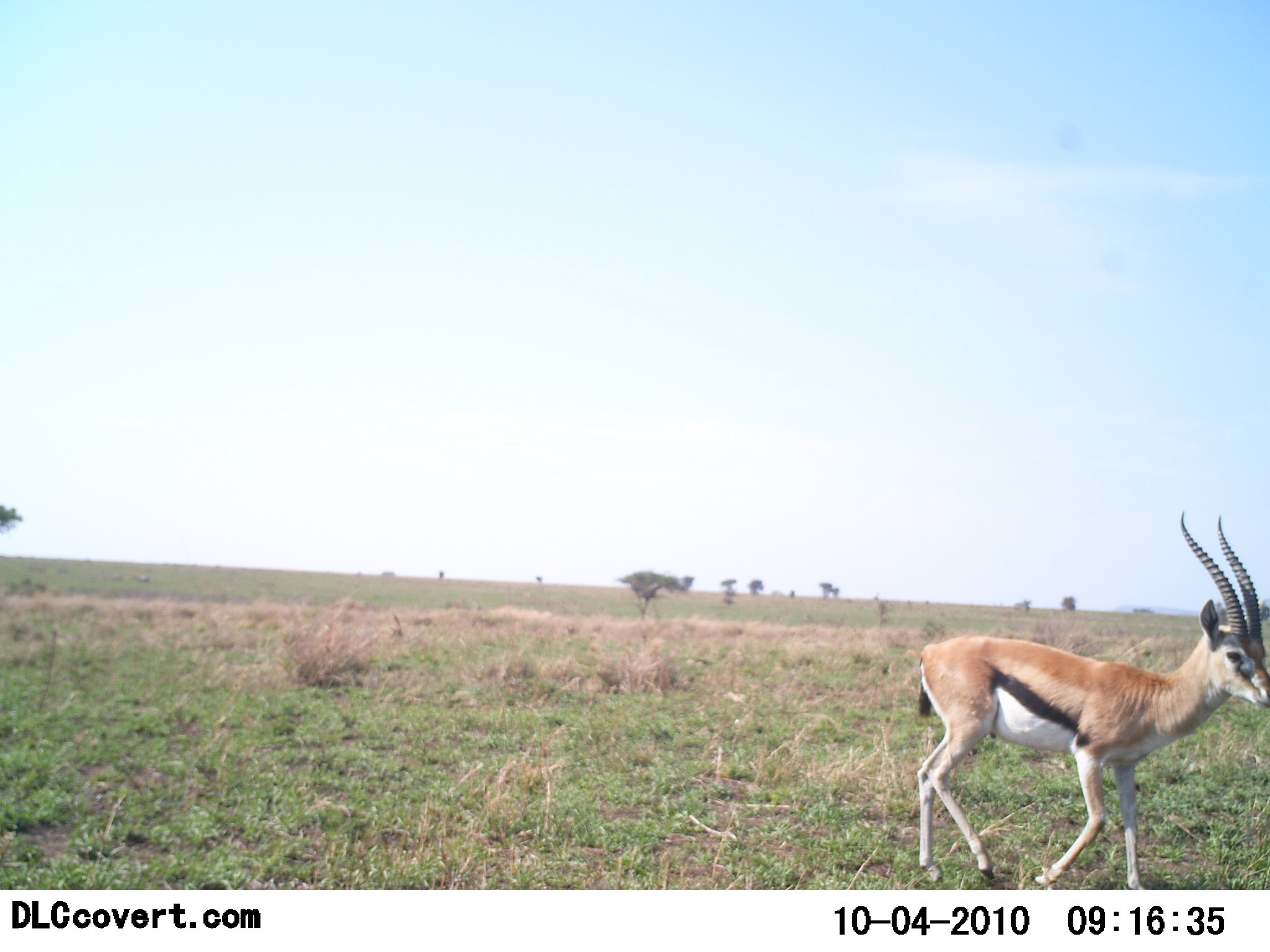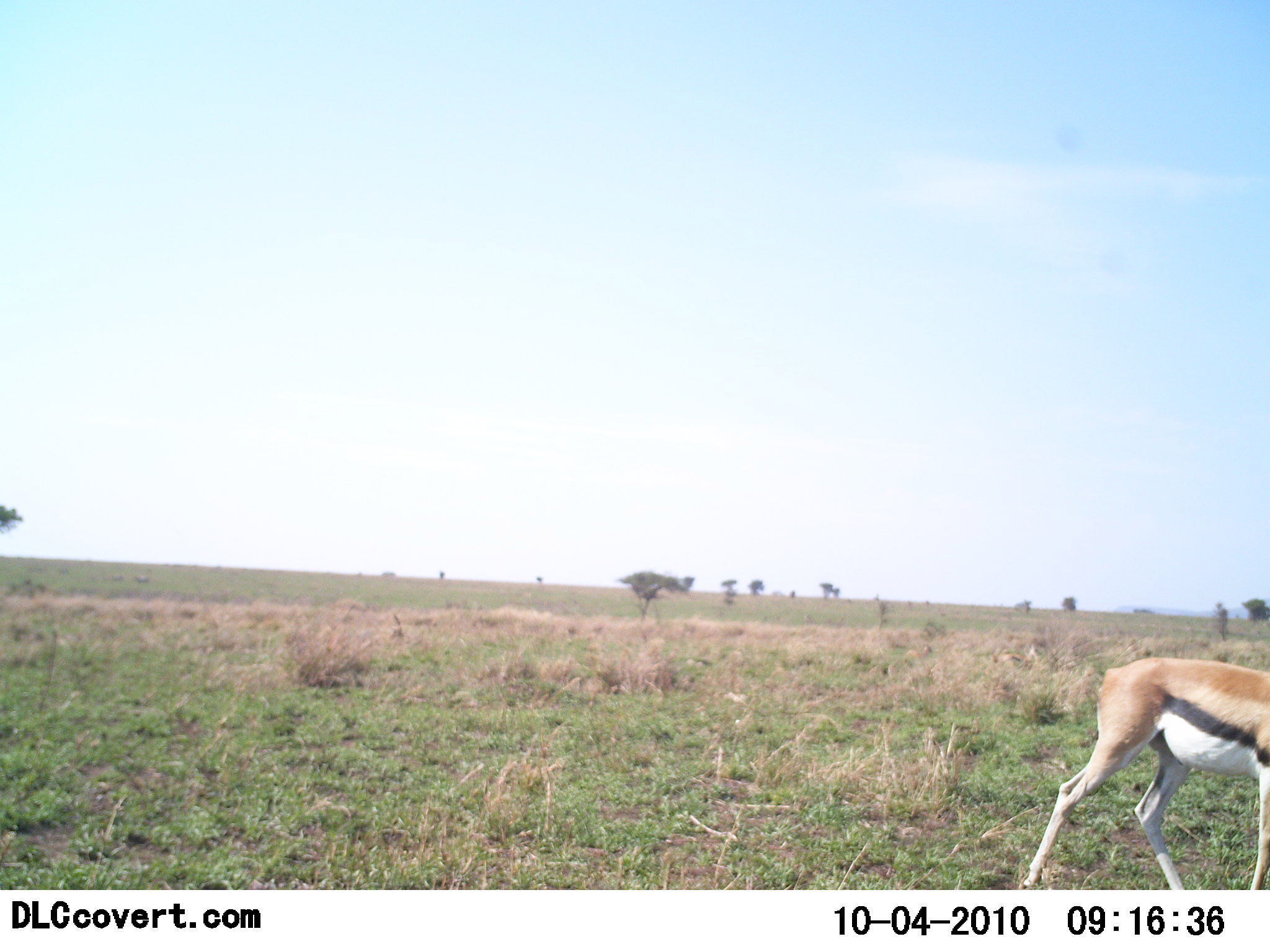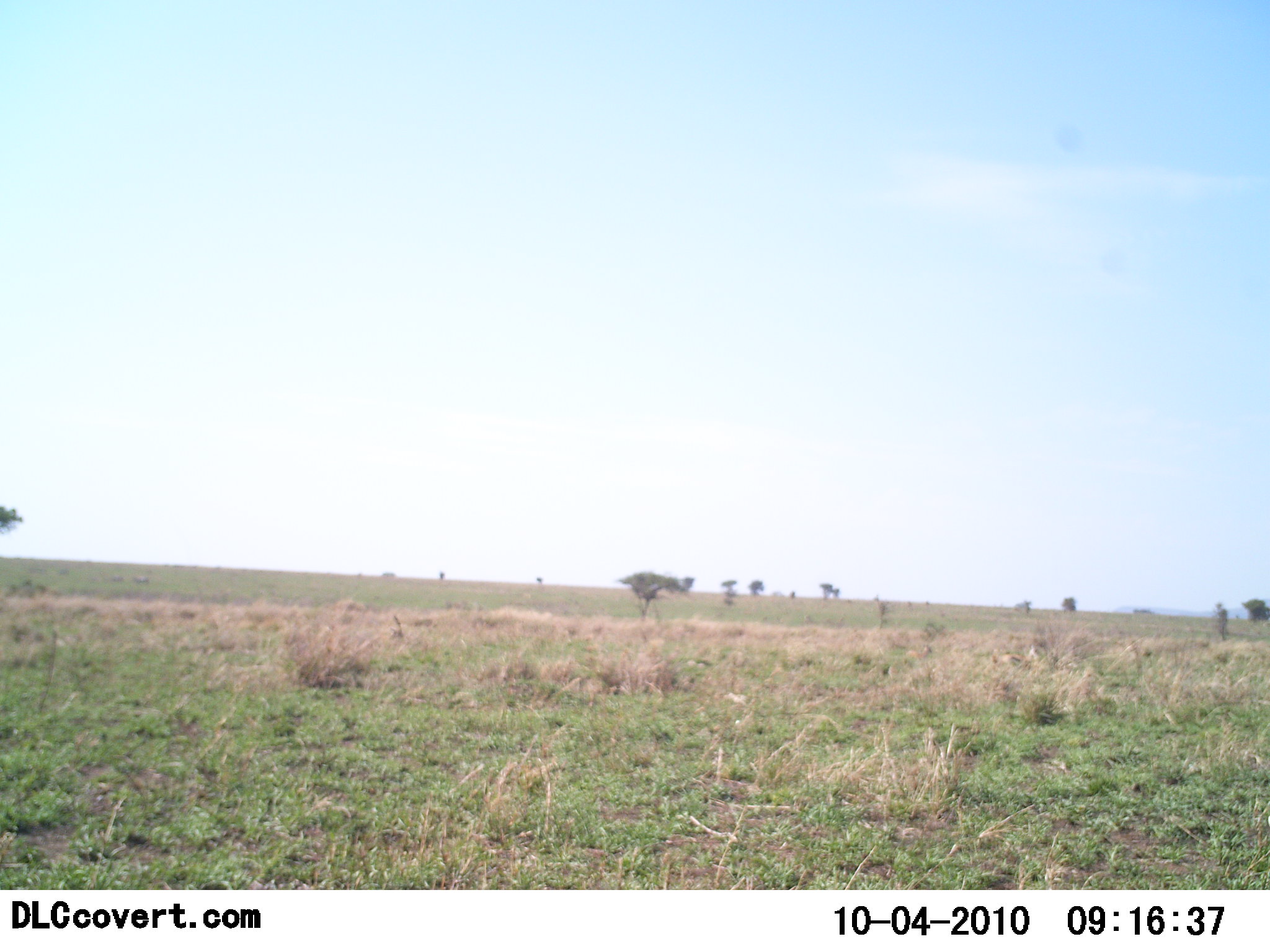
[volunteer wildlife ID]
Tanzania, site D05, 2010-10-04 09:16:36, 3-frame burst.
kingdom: Animalia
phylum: Chordata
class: Mammalia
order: Artiodactyla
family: Bovidae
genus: Eudorcas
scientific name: Eudorcas thomsonii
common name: thomson's gazelle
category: gazellethomsons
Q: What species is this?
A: Gazellethomsons (thomson's gazelle) (Eudorcas thomsonii).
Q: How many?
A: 1.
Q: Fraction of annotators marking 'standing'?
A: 6%.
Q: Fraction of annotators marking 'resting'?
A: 0%.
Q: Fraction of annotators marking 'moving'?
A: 94%.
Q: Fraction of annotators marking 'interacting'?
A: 0%.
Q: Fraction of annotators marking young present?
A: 0%.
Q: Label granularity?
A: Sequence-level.